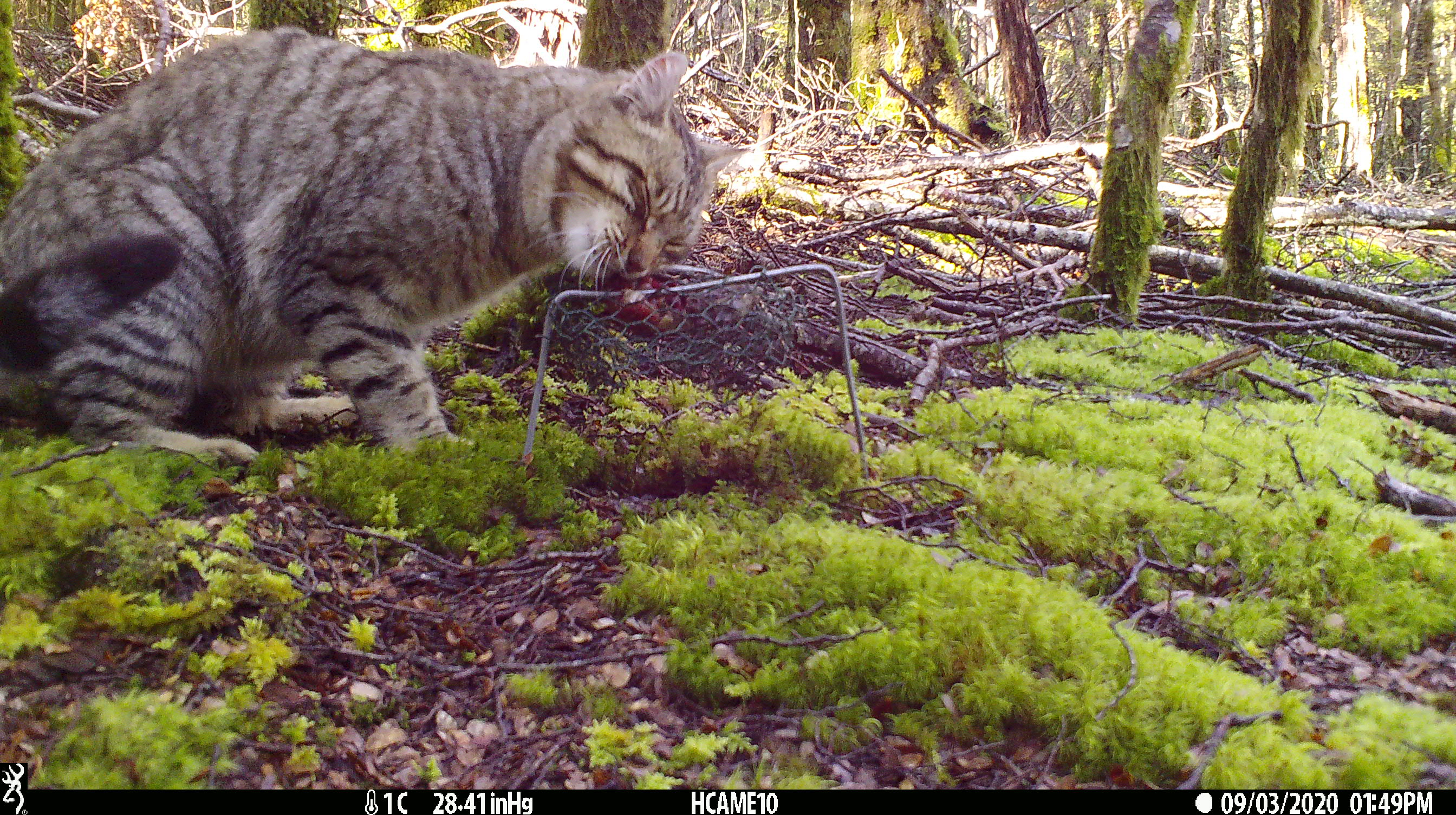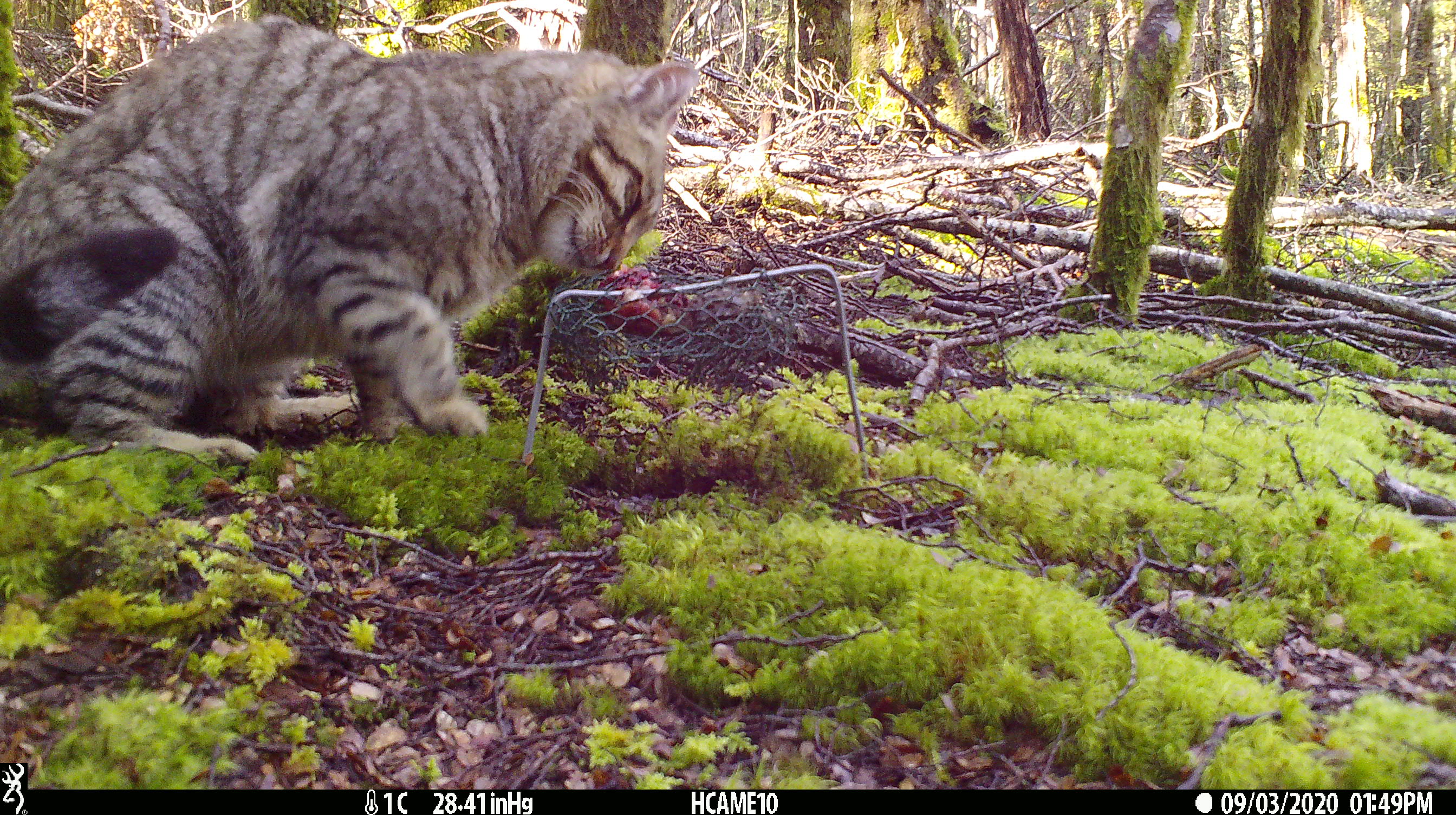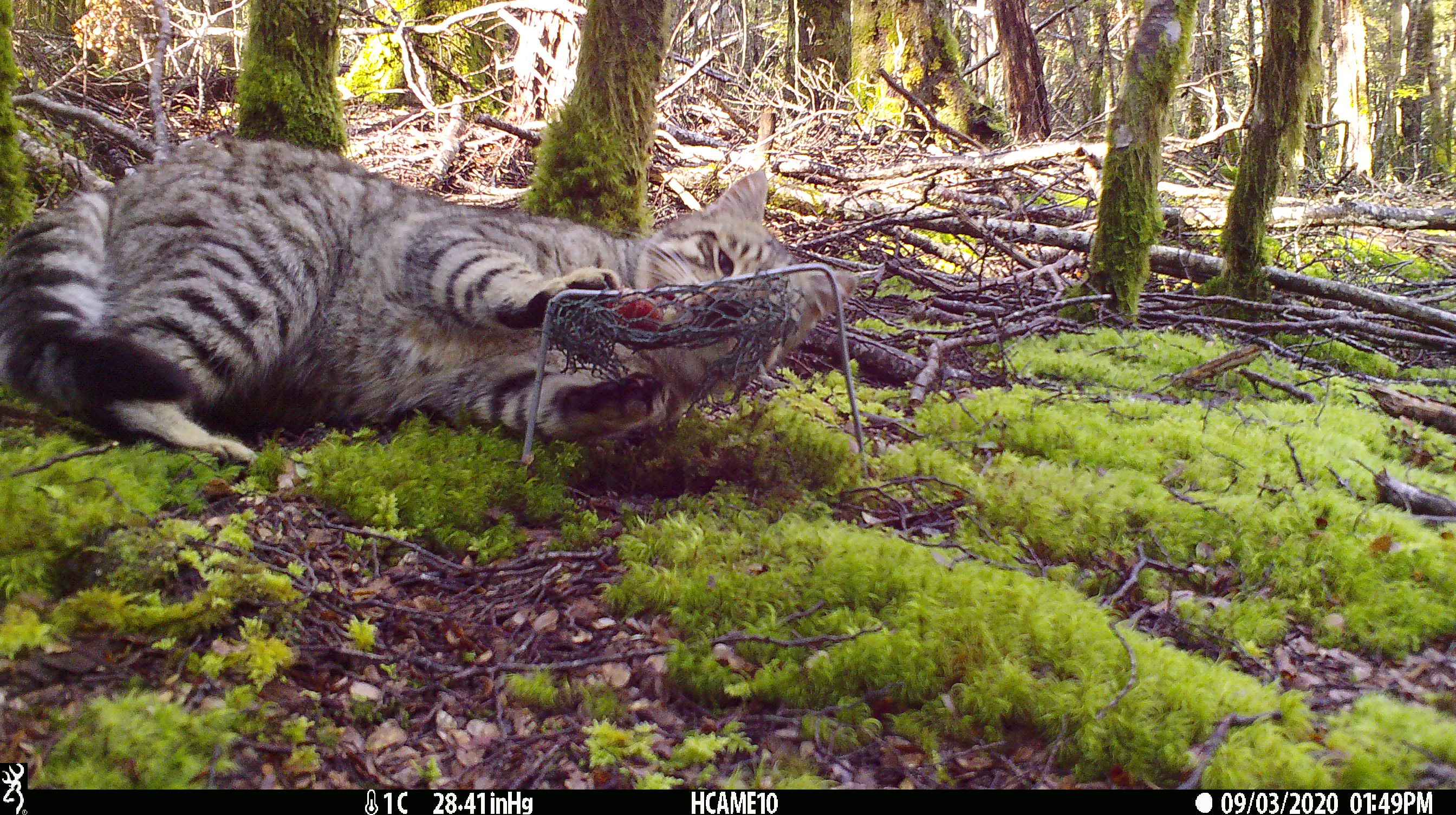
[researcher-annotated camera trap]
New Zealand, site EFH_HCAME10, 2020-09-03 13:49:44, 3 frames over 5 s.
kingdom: Animalia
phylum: Chordata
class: Mammalia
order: Carnivora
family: Felidae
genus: Felis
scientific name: Felis catus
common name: domestic cat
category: cat